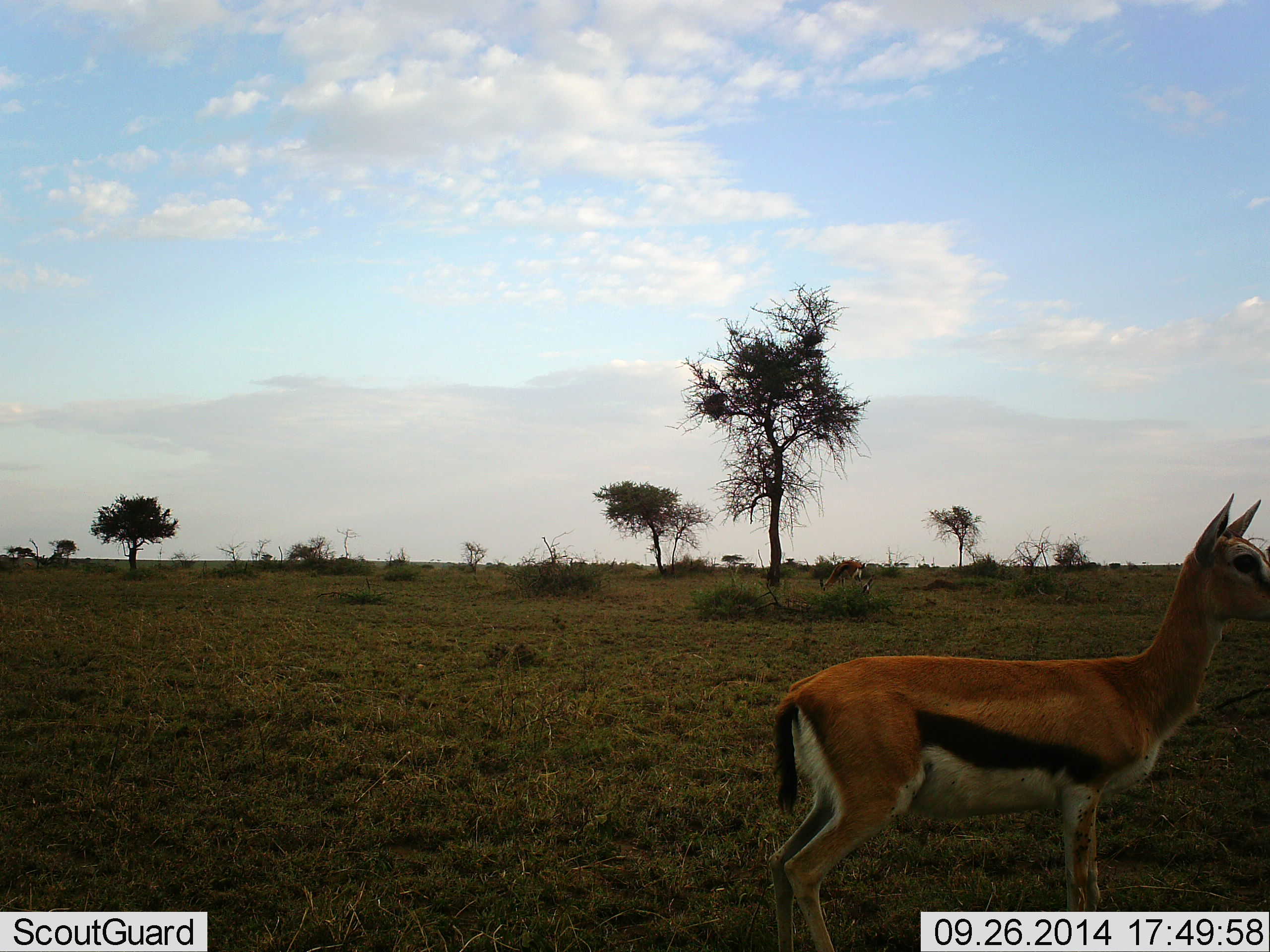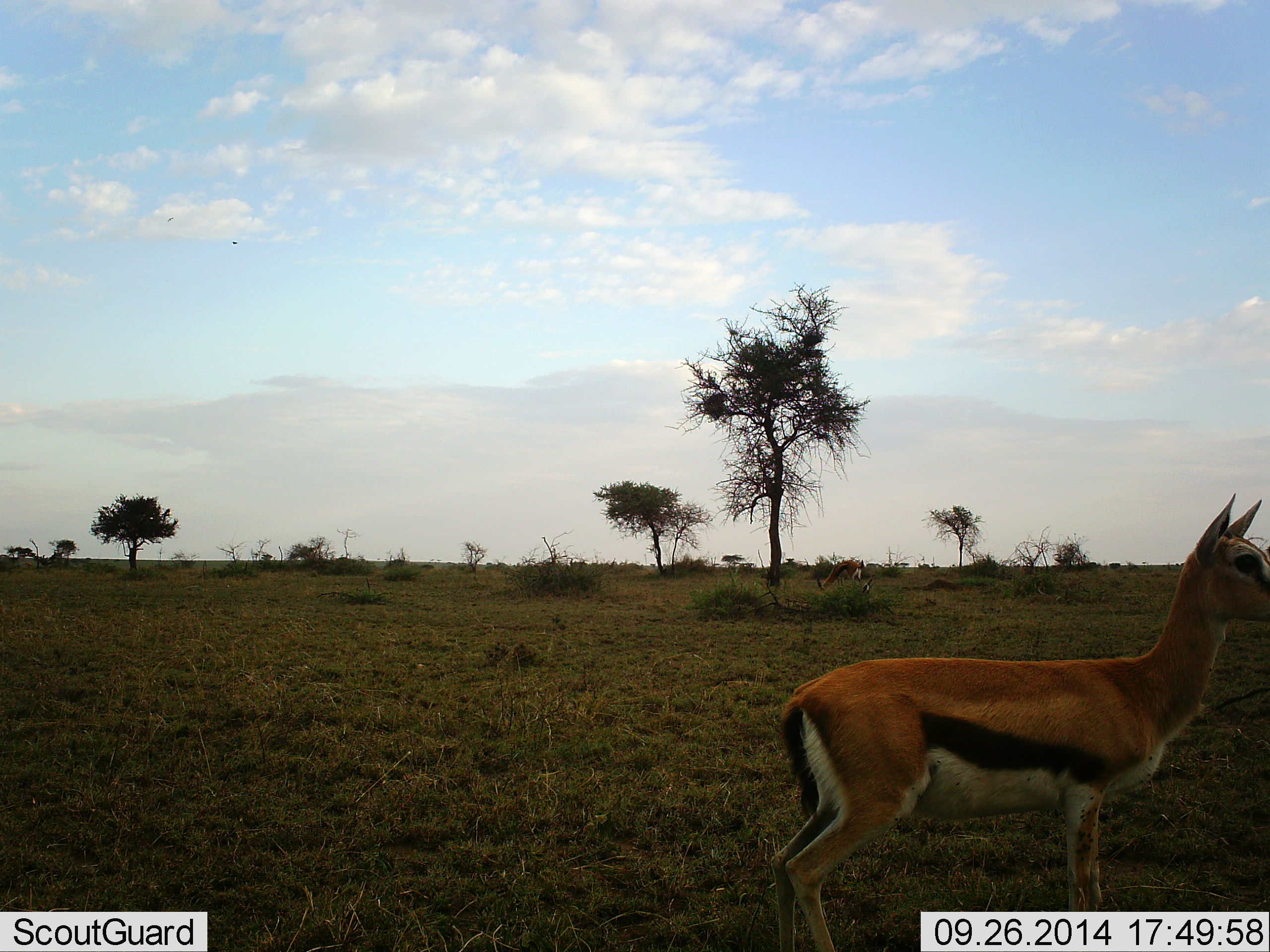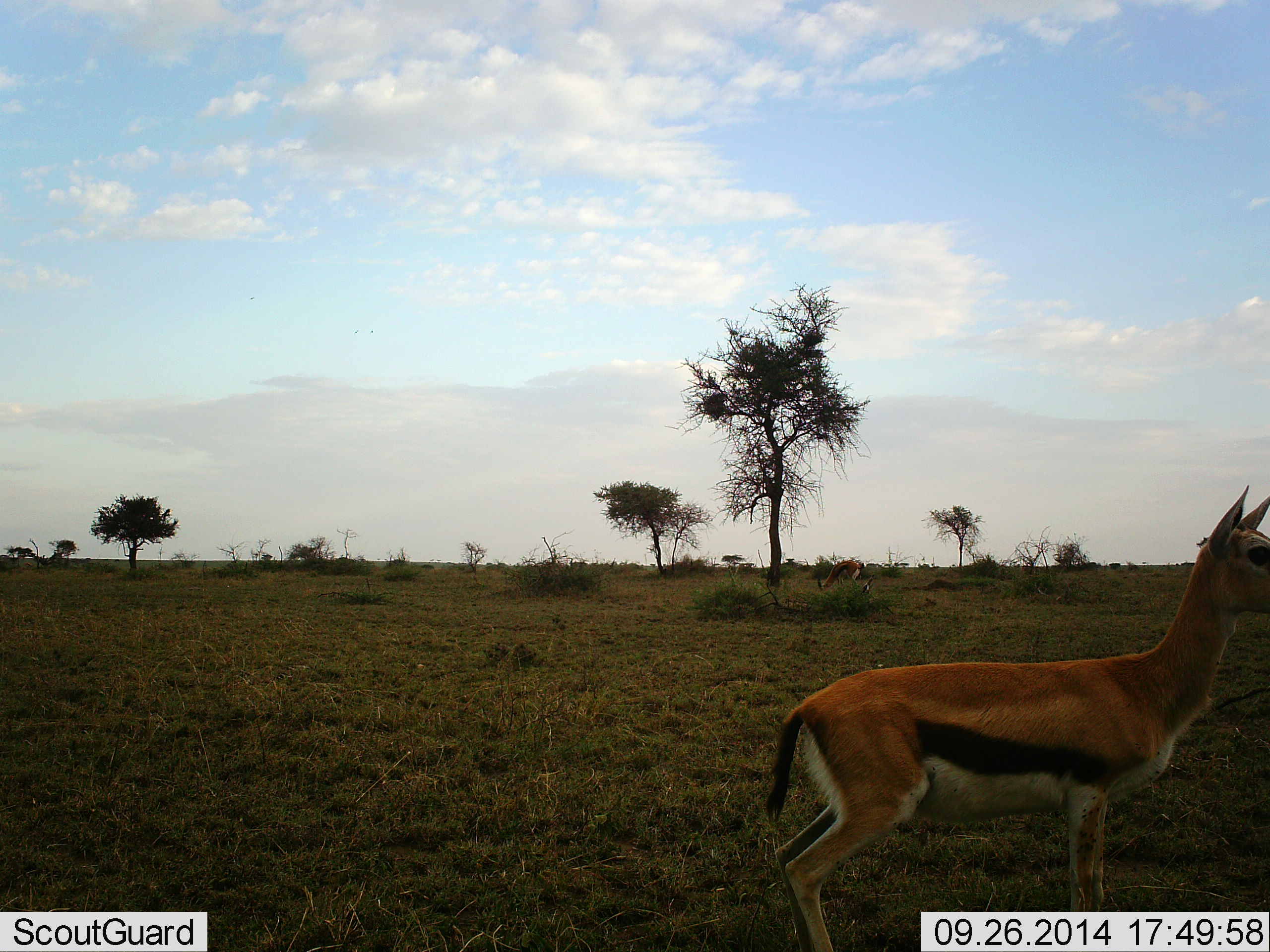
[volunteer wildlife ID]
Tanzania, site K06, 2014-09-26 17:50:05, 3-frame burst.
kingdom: Animalia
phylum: Chordata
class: Mammalia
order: Artiodactyla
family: Bovidae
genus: Eudorcas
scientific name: Eudorcas thomsonii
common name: thomson's gazelle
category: gazellethomsons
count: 1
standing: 100%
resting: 0%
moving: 0%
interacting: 0%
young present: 10%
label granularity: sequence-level